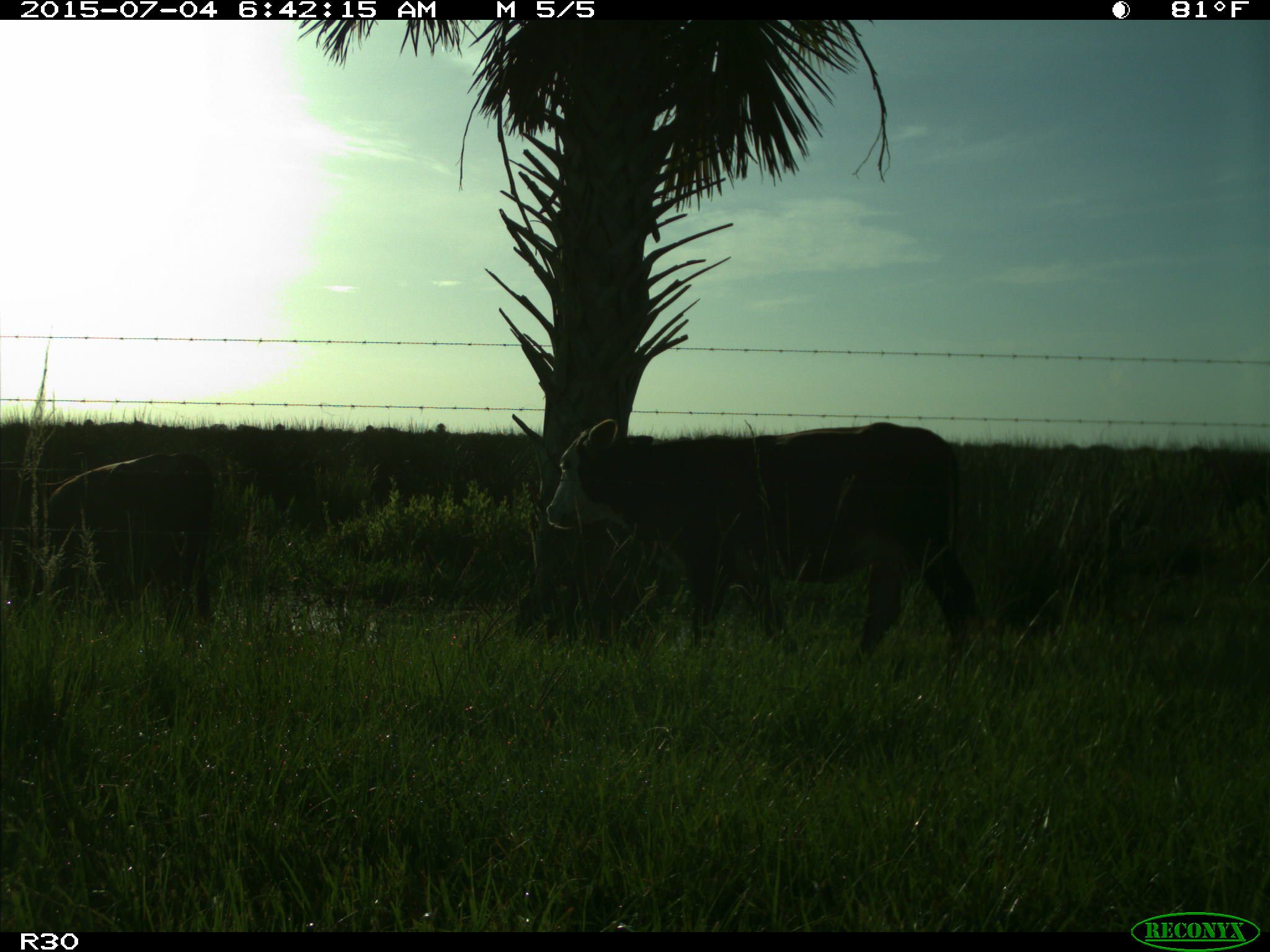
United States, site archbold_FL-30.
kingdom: Animalia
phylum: Chordata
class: Mammalia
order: Artiodactyla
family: Bovidae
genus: Bos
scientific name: Bos taurus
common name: domestic cow